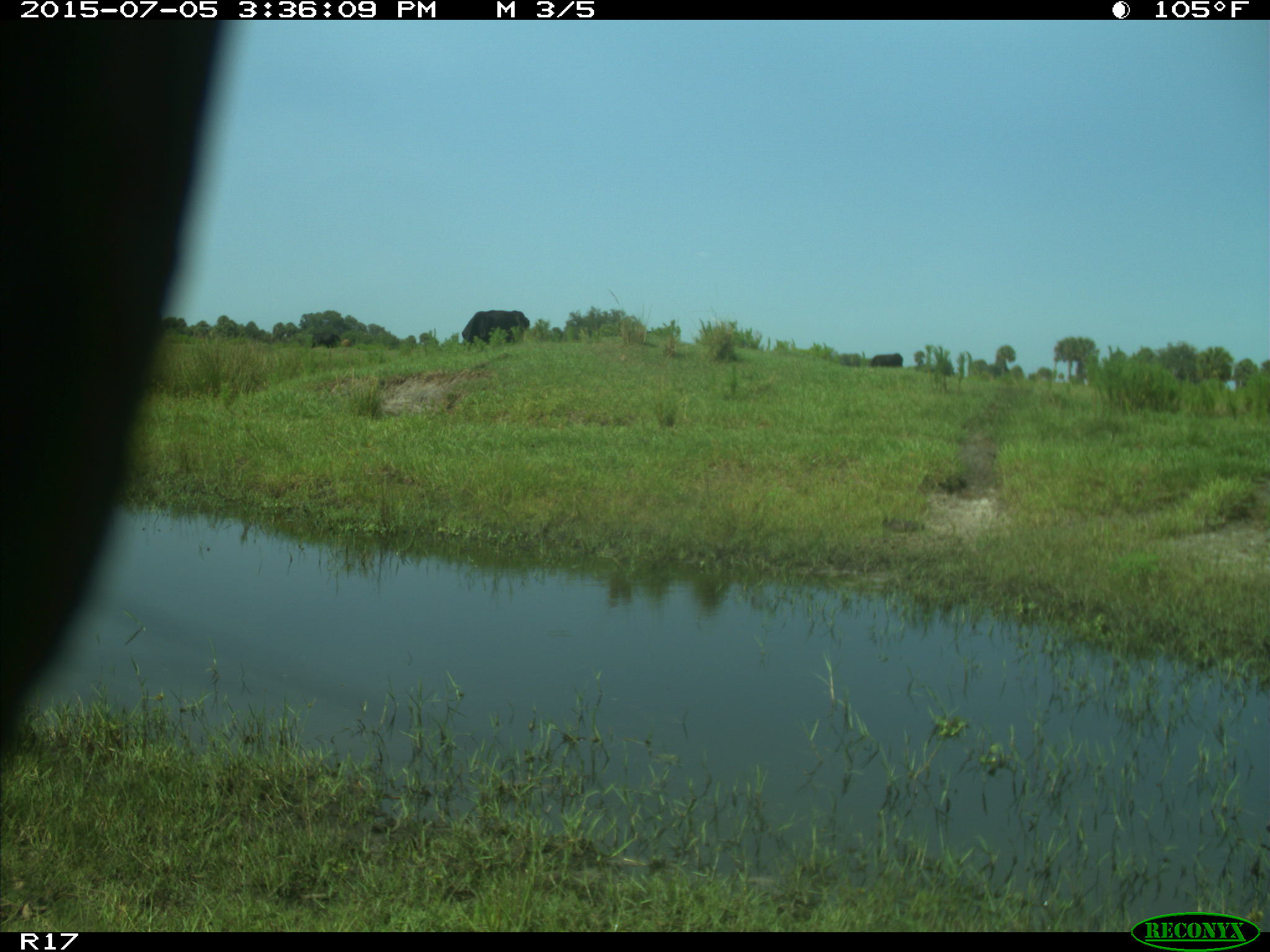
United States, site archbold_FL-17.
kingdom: Animalia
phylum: Chordata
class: Mammalia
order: Artiodactyla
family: Bovidae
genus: Bos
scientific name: Bos taurus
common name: domestic cow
Bos taurus (domestic cow).